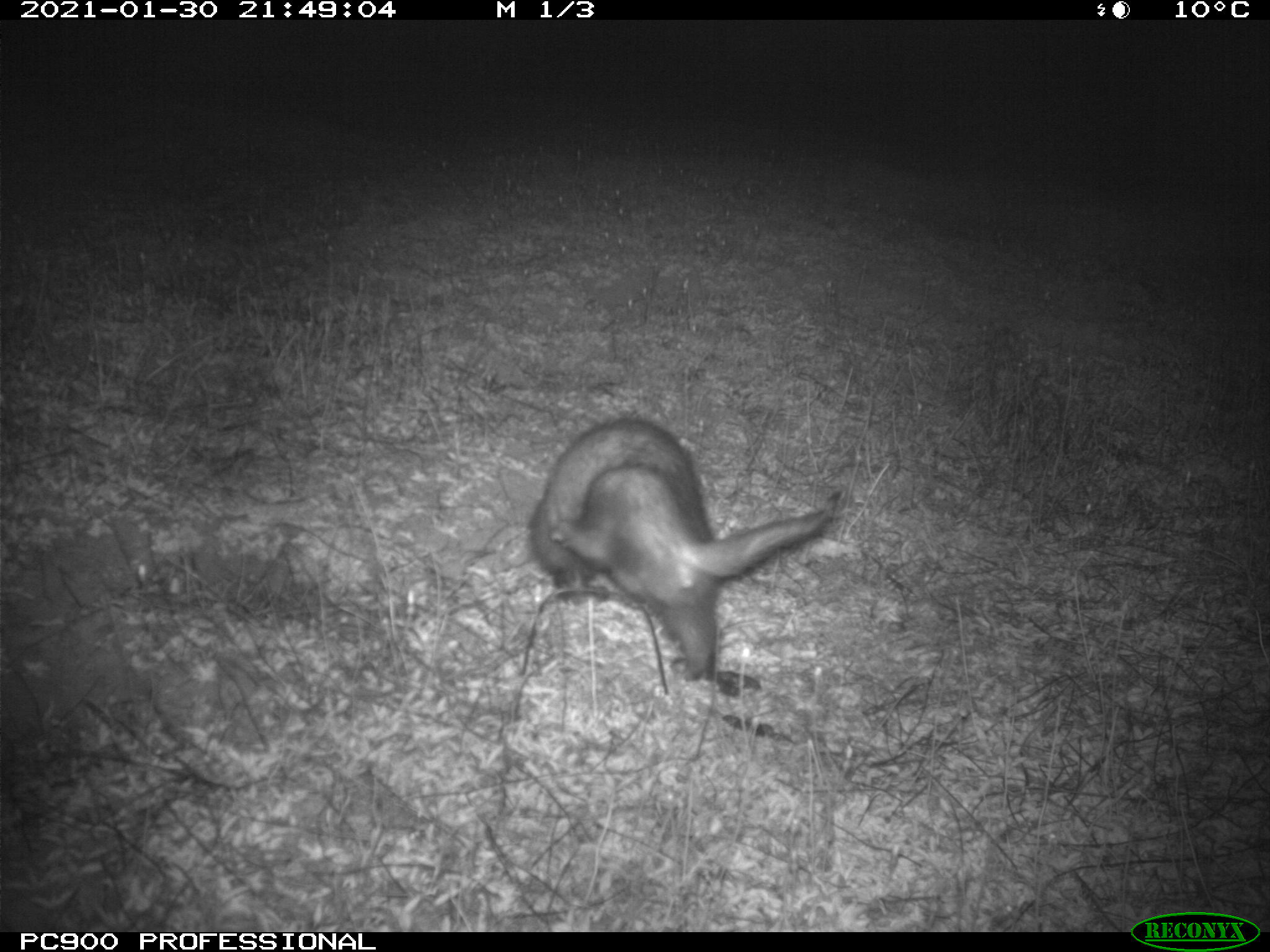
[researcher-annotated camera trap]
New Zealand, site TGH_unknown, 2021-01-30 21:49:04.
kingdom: Animalia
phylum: Chordata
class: Mammalia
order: Carnivora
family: Mustelidae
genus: Mustela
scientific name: Mustela furo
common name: ferret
Ferret (Mustela furo).